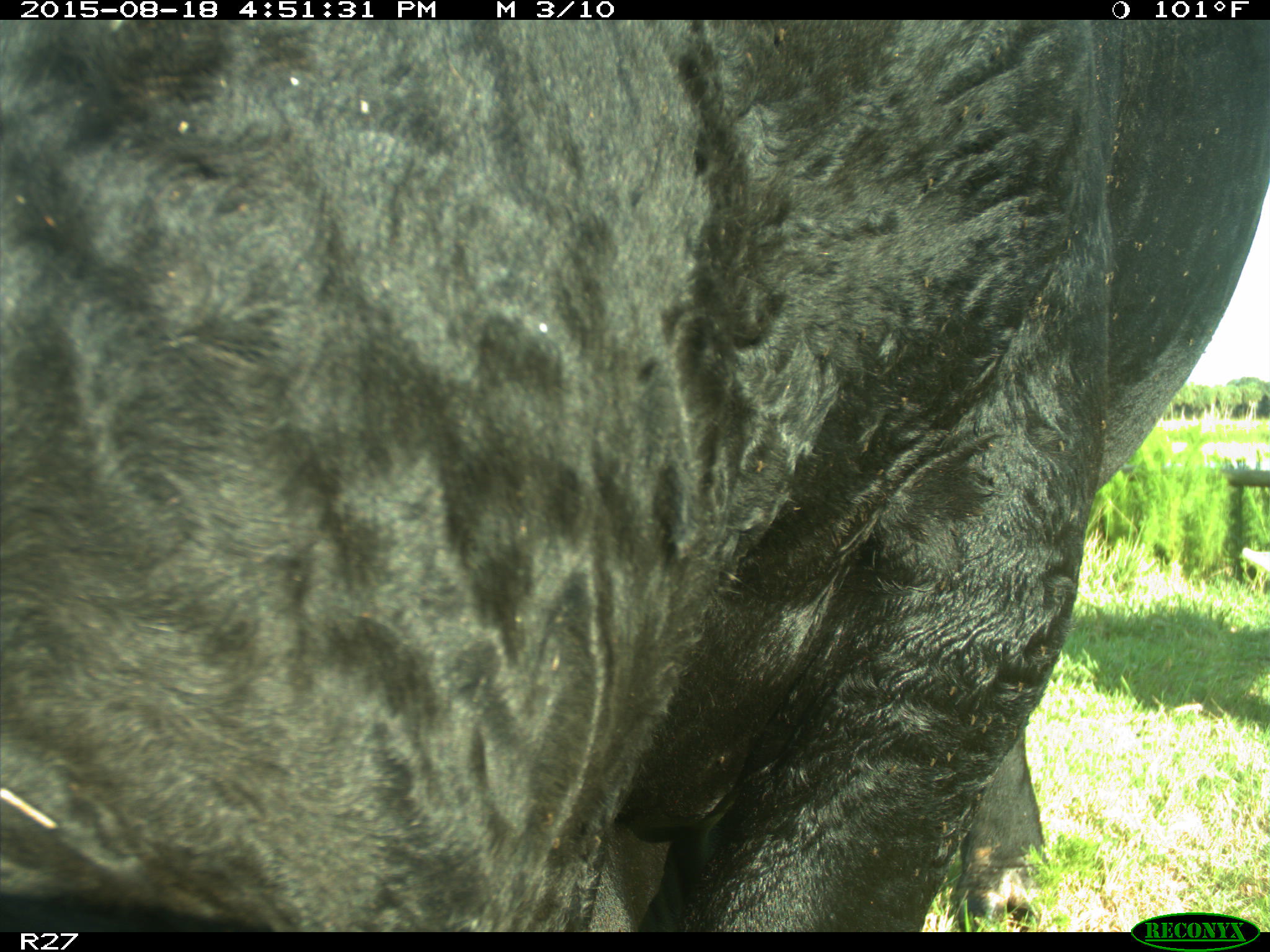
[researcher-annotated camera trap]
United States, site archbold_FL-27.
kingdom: Animalia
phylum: Chordata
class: Mammalia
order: Artiodactyla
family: Bovidae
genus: Bos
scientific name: Bos taurus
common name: domestic cow